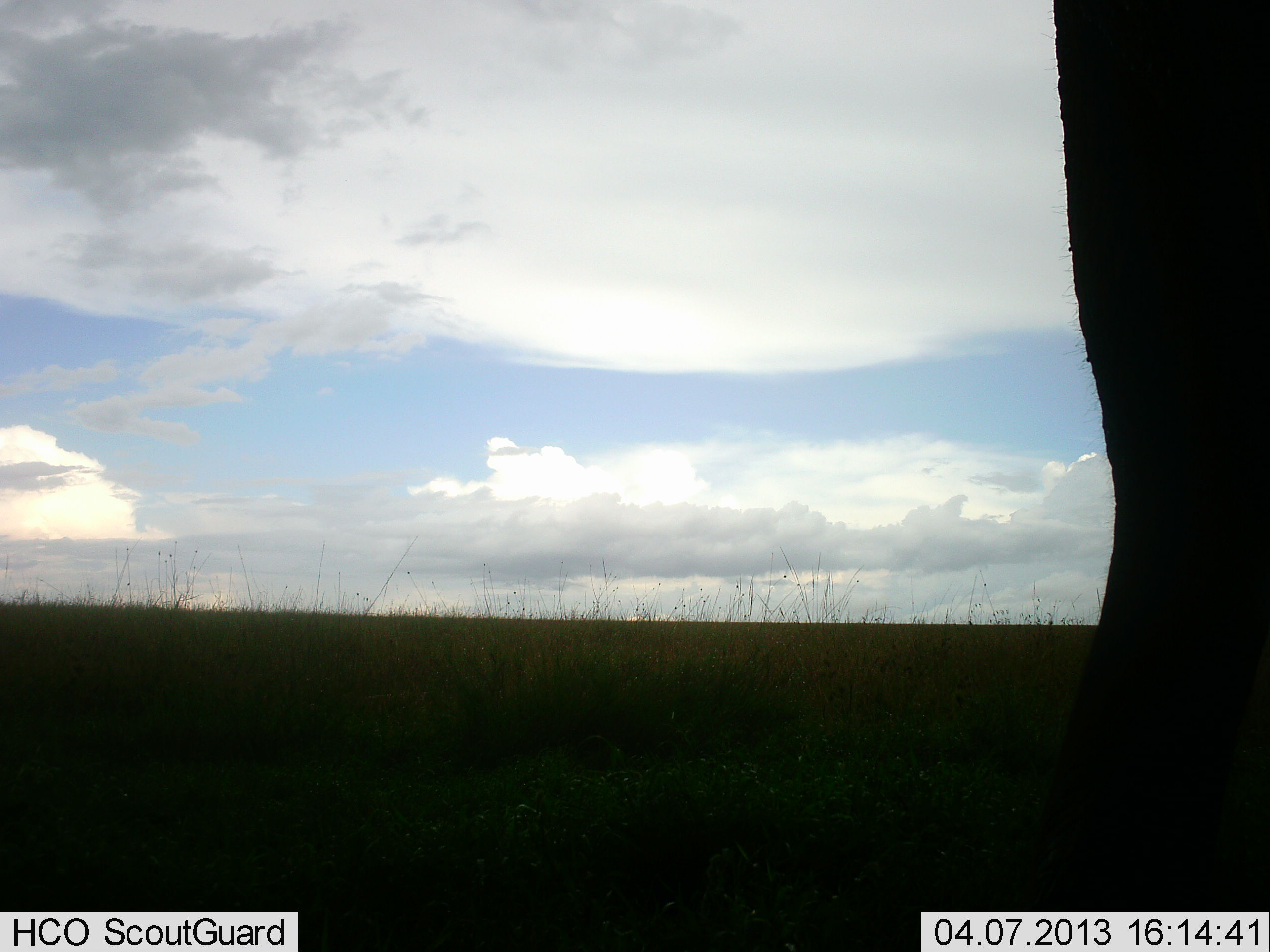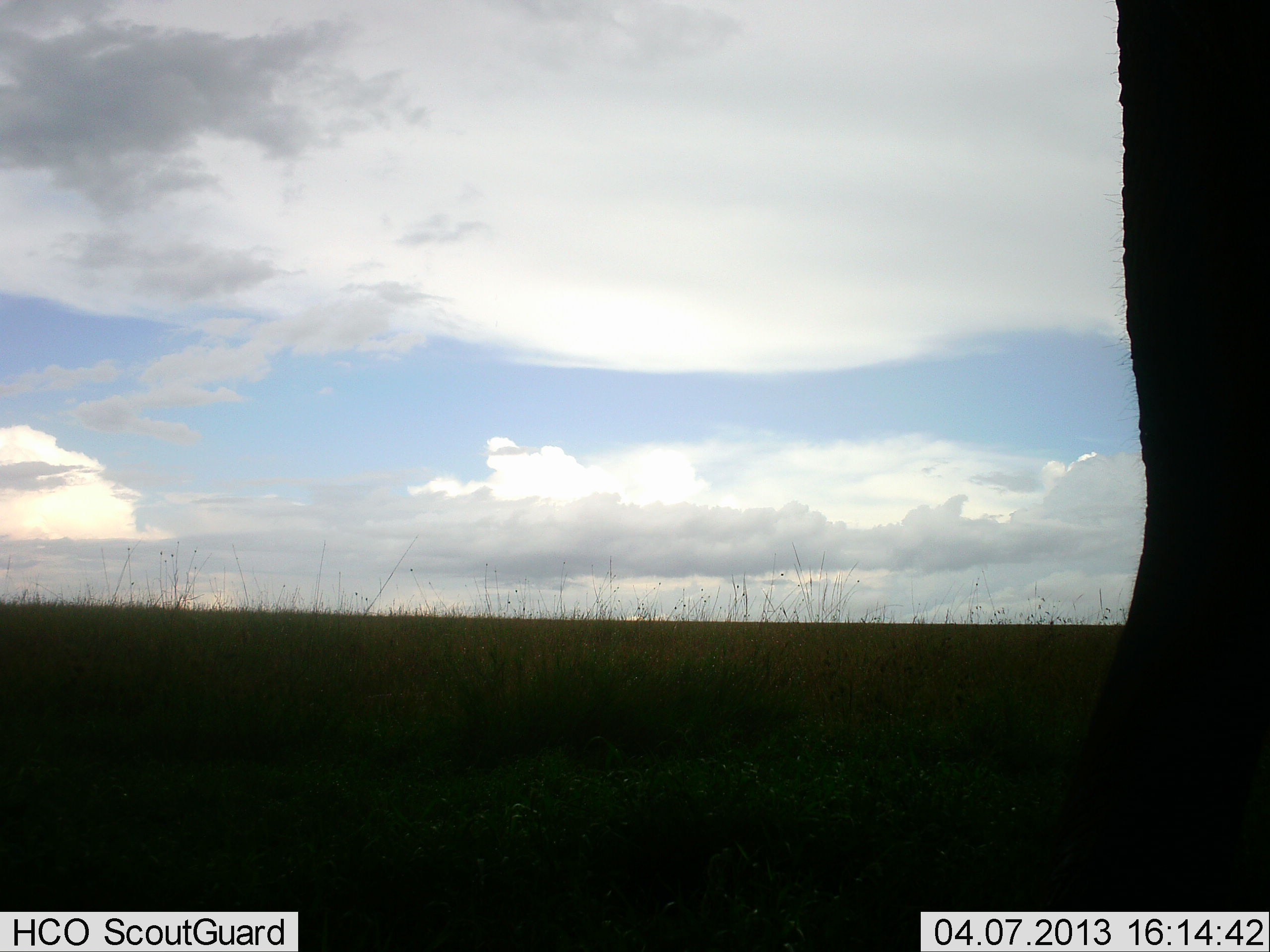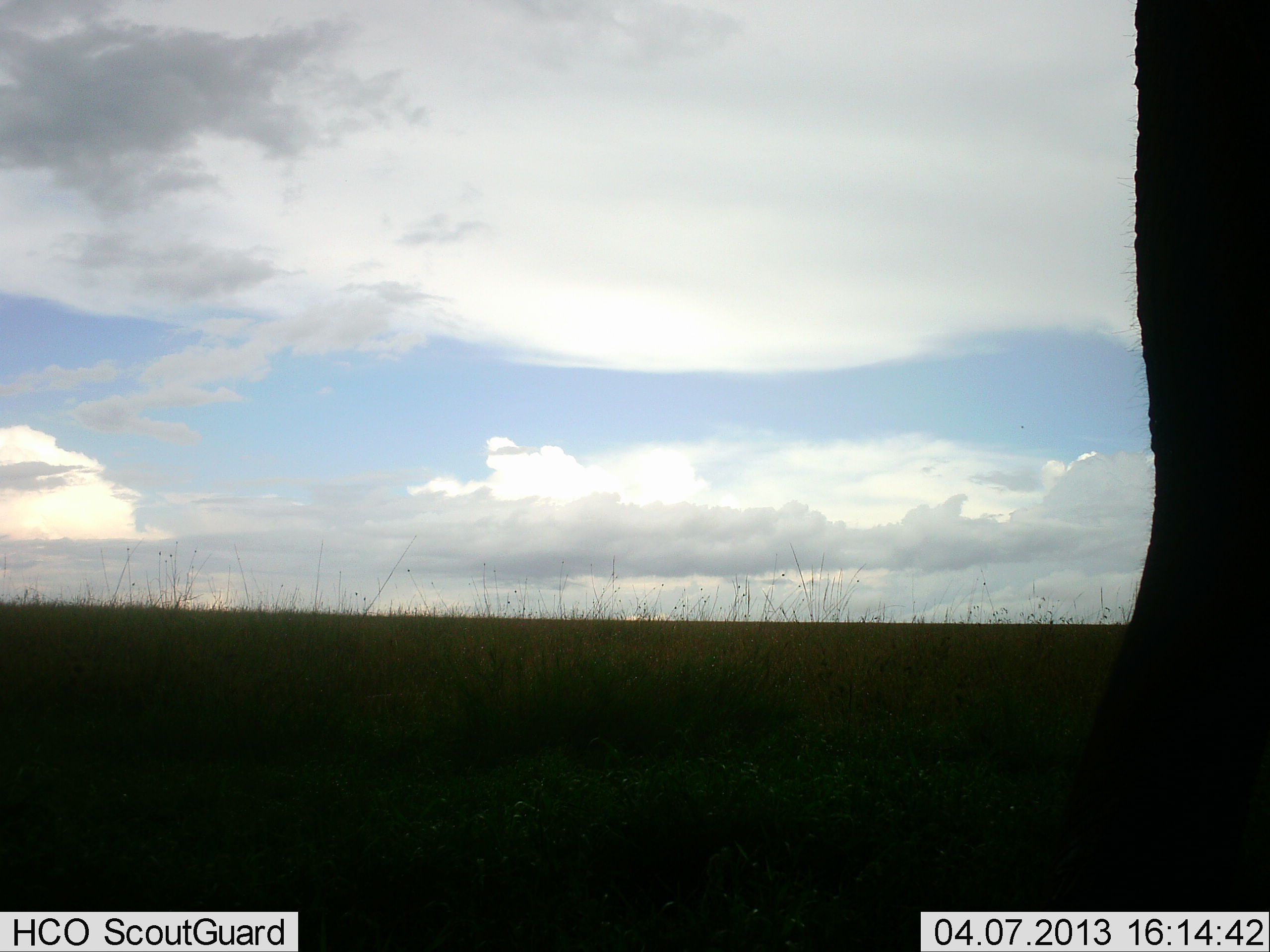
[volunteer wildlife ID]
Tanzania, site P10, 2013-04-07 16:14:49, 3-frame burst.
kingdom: Animalia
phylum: Chordata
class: Mammalia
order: Proboscidea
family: Elephantidae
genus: Loxodonta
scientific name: Loxodonta africana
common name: african bush elephant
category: elephant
Elephant (african bush elephant) (Loxodonta africana), count 1. Behavior (volunteer vote fractions): standing 92%, resting 0%, moving 8%, interacting 0%. Young present (vote fraction): 0%. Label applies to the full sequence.